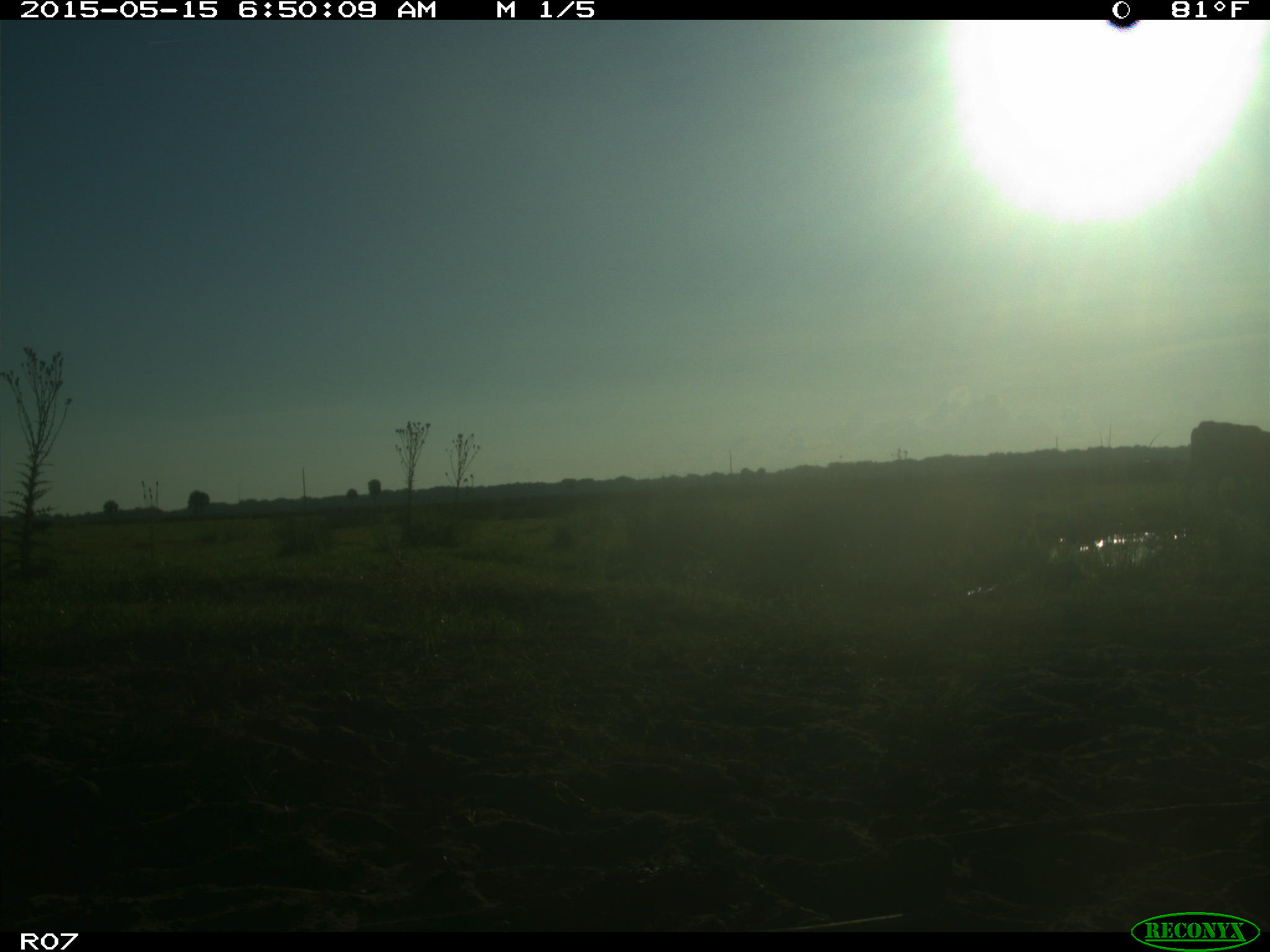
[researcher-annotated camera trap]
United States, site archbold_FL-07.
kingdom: Animalia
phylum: Chordata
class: Mammalia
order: Artiodactyla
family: Bovidae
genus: Bos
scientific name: Bos taurus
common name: domestic cow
Bos taurus (domestic cow).